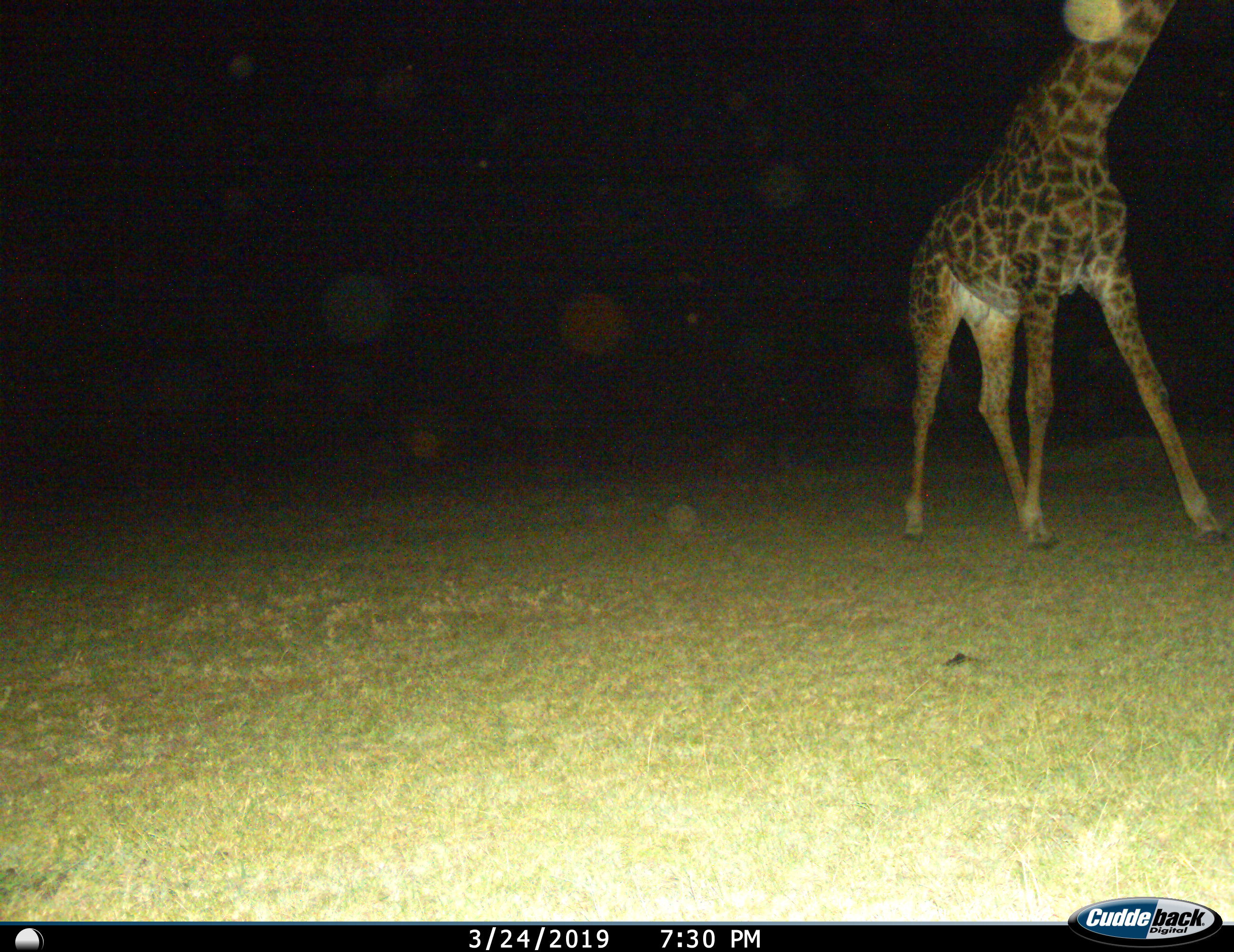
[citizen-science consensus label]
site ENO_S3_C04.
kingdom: Animalia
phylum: Chordata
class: Mammalia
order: Artiodactyla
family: Giraffidae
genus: Giraffa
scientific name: Giraffa camelopardalis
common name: giraffe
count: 1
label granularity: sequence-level